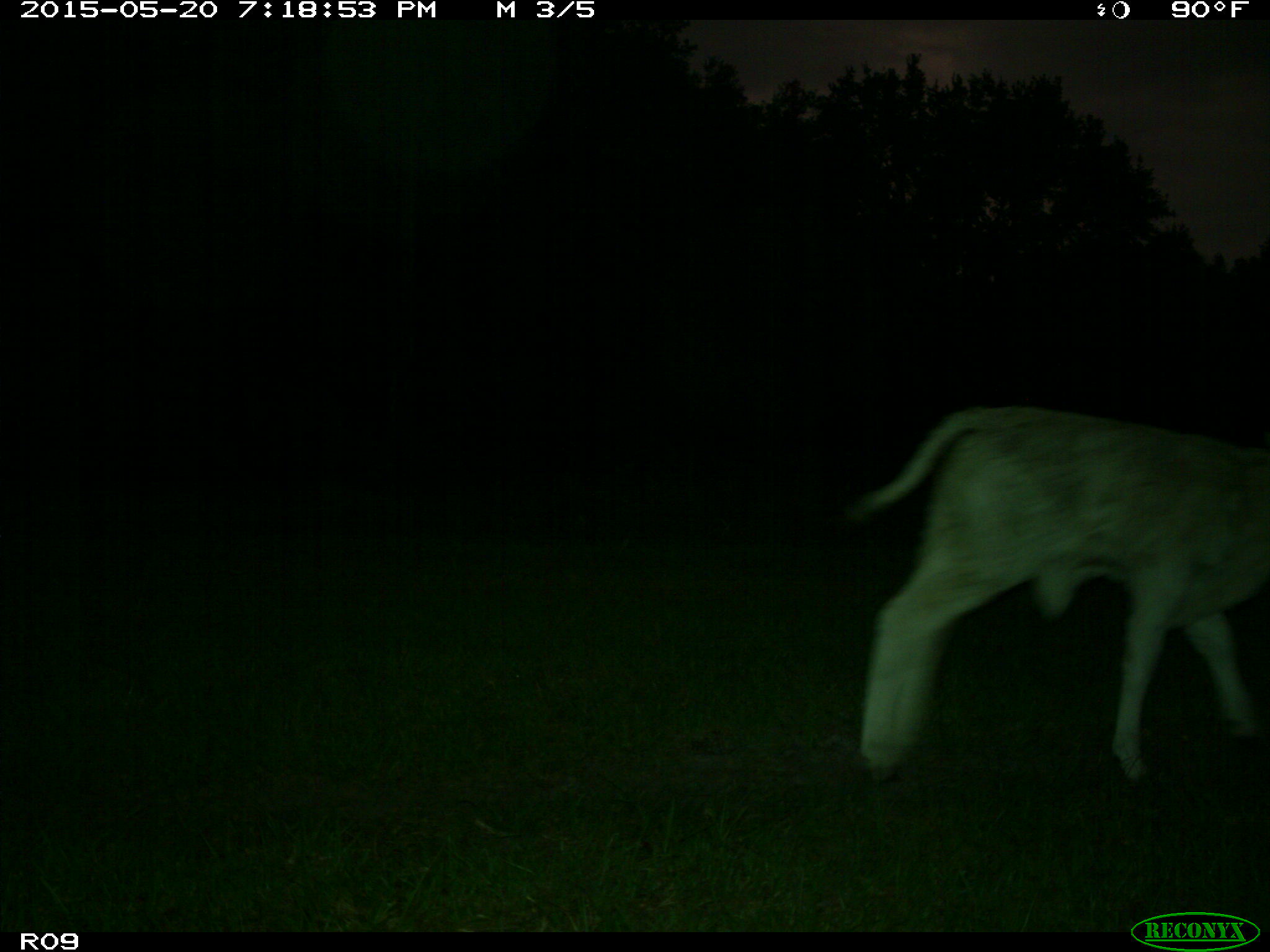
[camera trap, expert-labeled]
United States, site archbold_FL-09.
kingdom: Animalia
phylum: Chordata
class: Mammalia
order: Artiodactyla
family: Bovidae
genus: Bos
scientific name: Bos taurus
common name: domestic cow